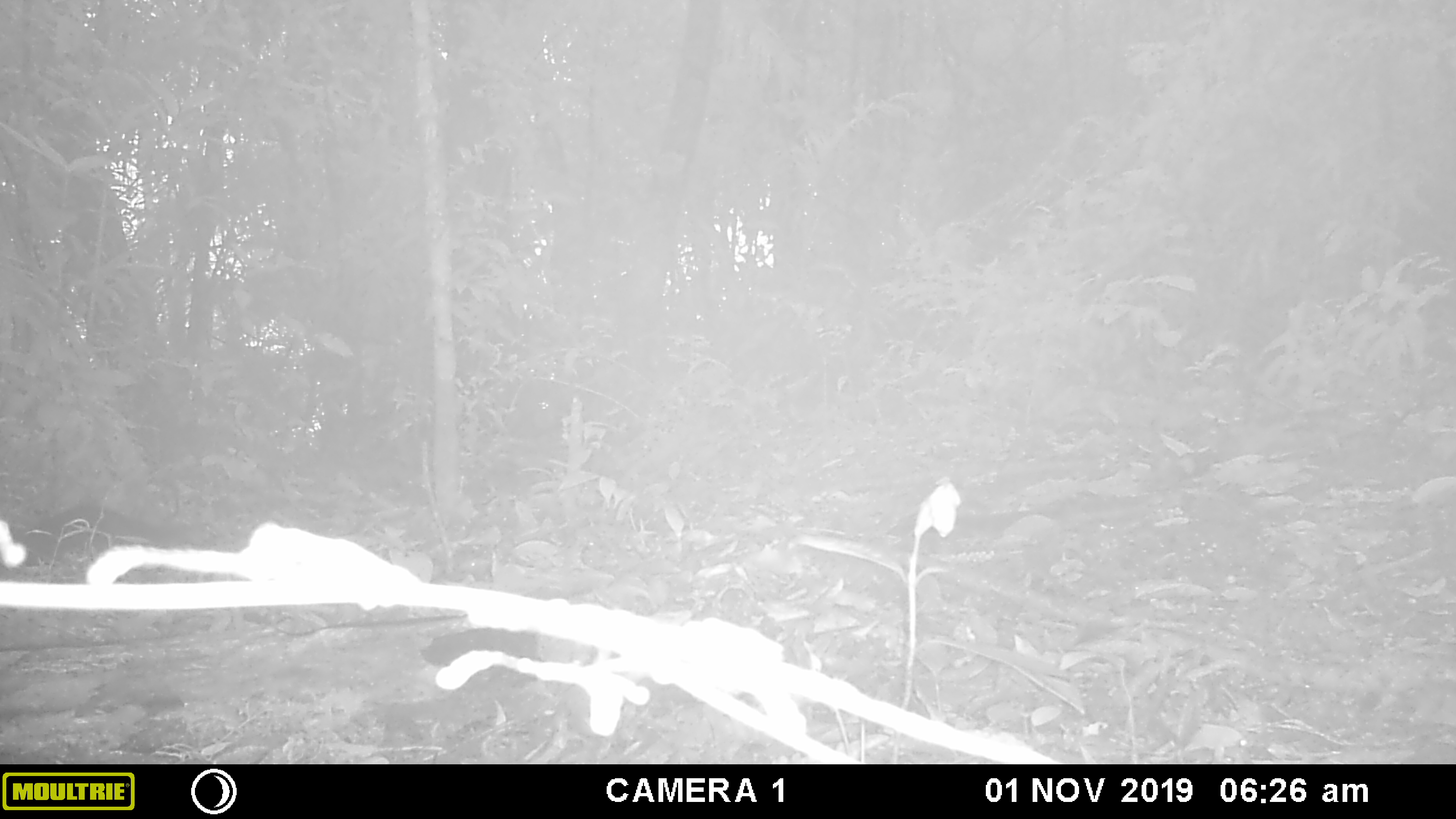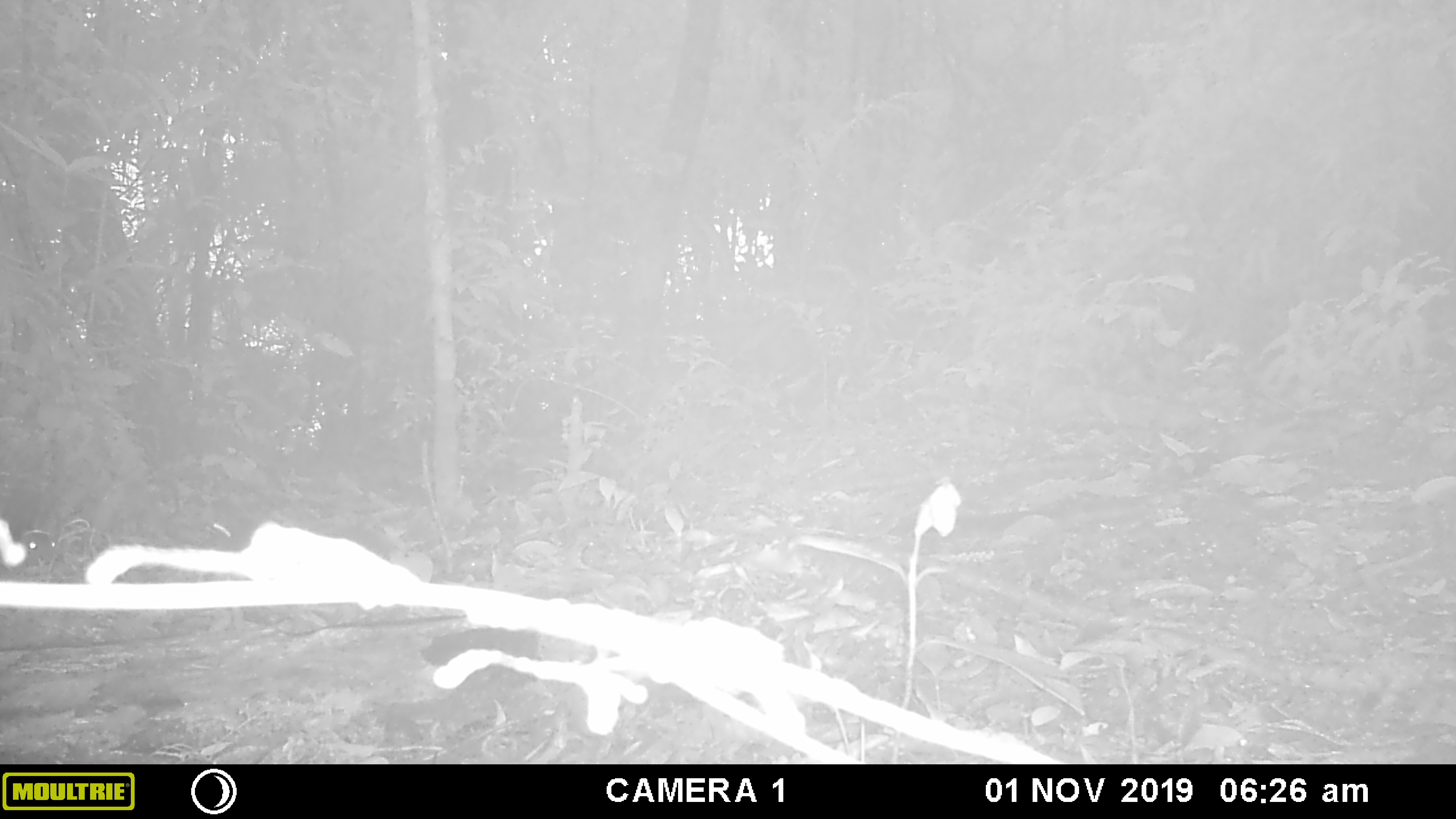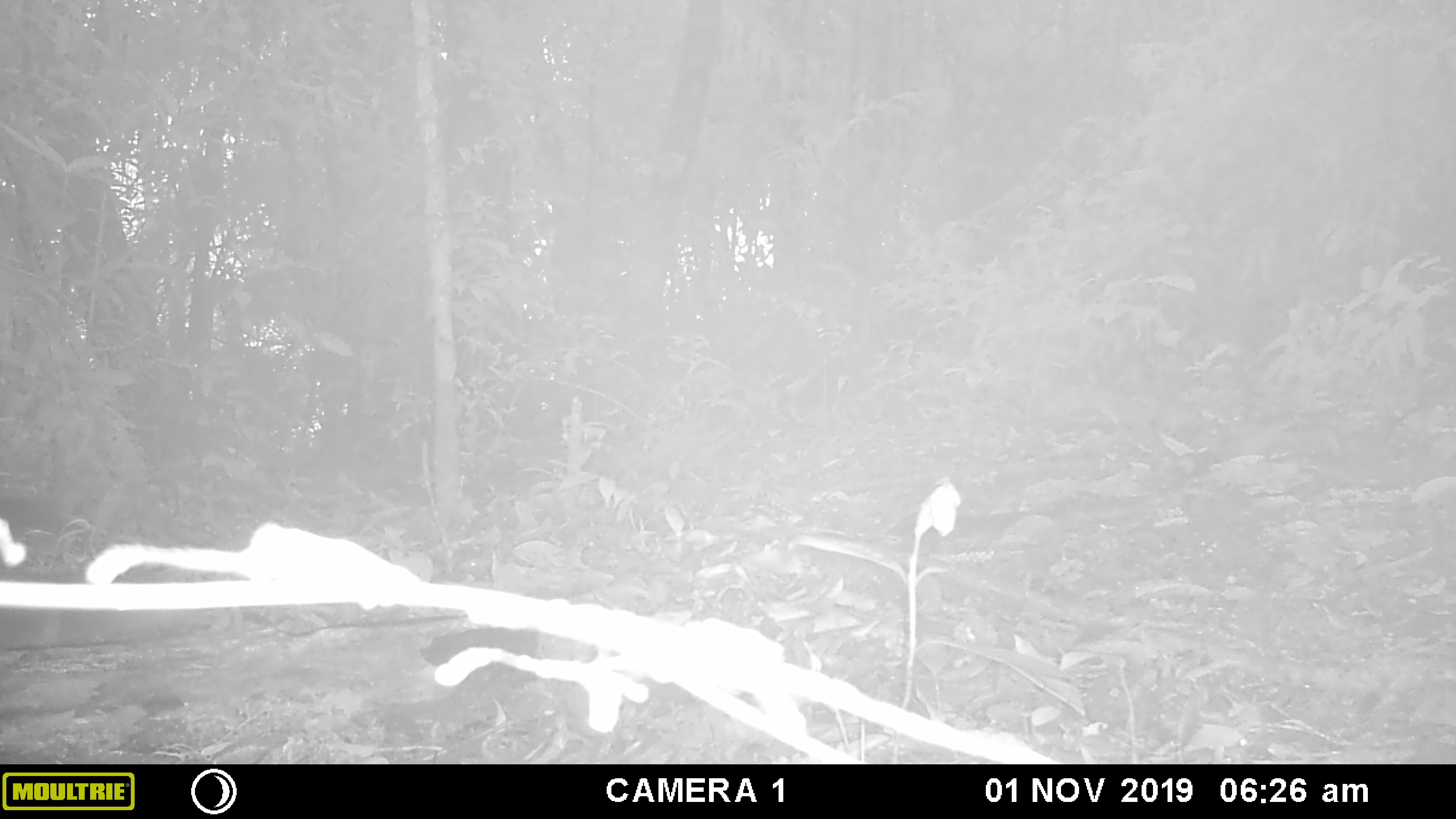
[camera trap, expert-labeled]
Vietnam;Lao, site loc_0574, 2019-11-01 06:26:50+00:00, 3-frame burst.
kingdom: Animalia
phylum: Chordata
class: Mammalia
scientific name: Mammalia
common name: mammal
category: unidentified small mammal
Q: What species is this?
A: Unidentified small mammal (mammal) (Mammalia).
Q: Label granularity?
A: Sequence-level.